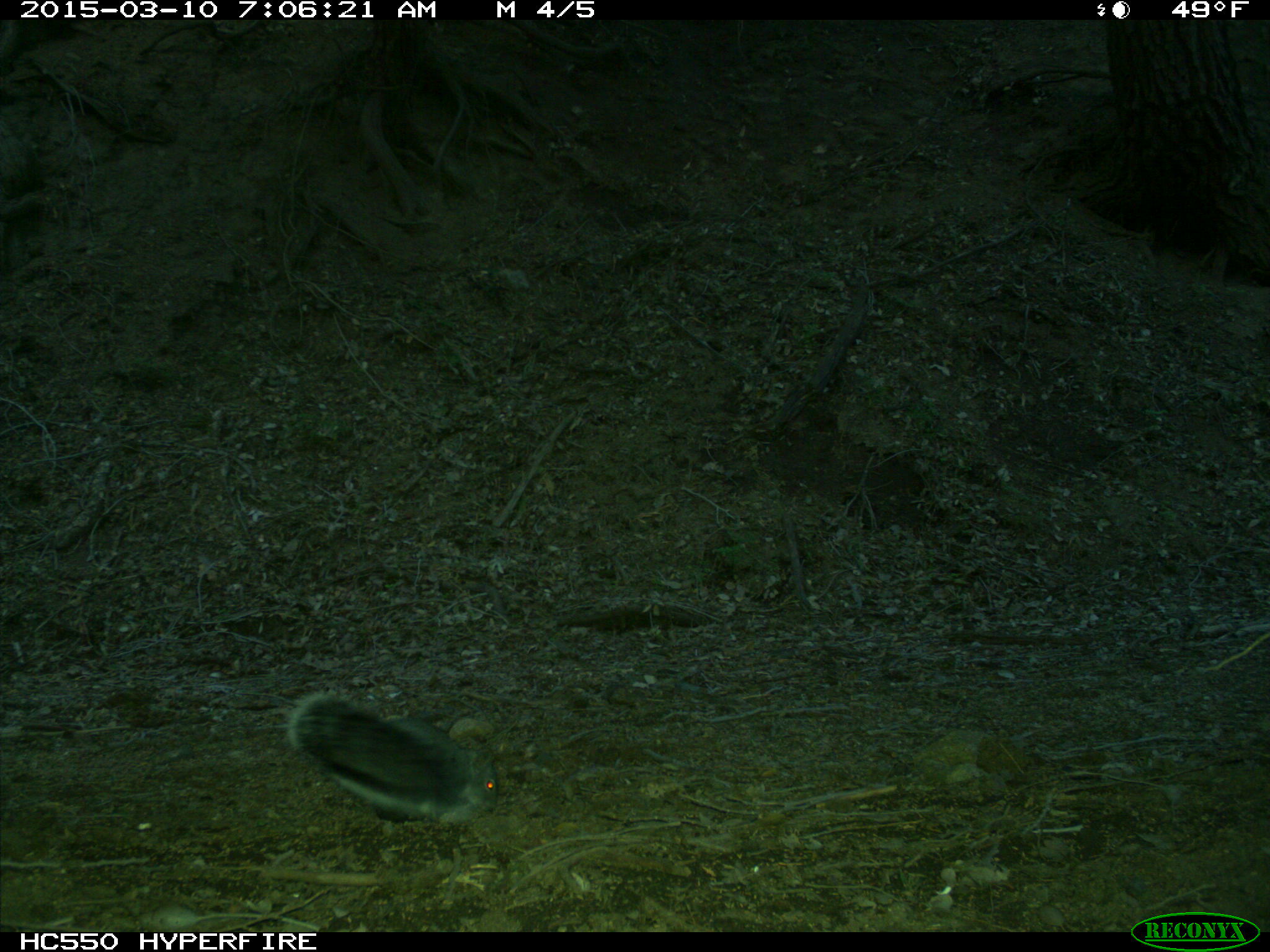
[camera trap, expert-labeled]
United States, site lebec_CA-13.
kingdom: Animalia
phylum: Chordata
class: Mammalia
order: Rodentia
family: Sciuridae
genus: Sciurus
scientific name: Sciurus carolinensis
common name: eastern gray squirrel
Sciurus carolinensis (eastern gray squirrel).